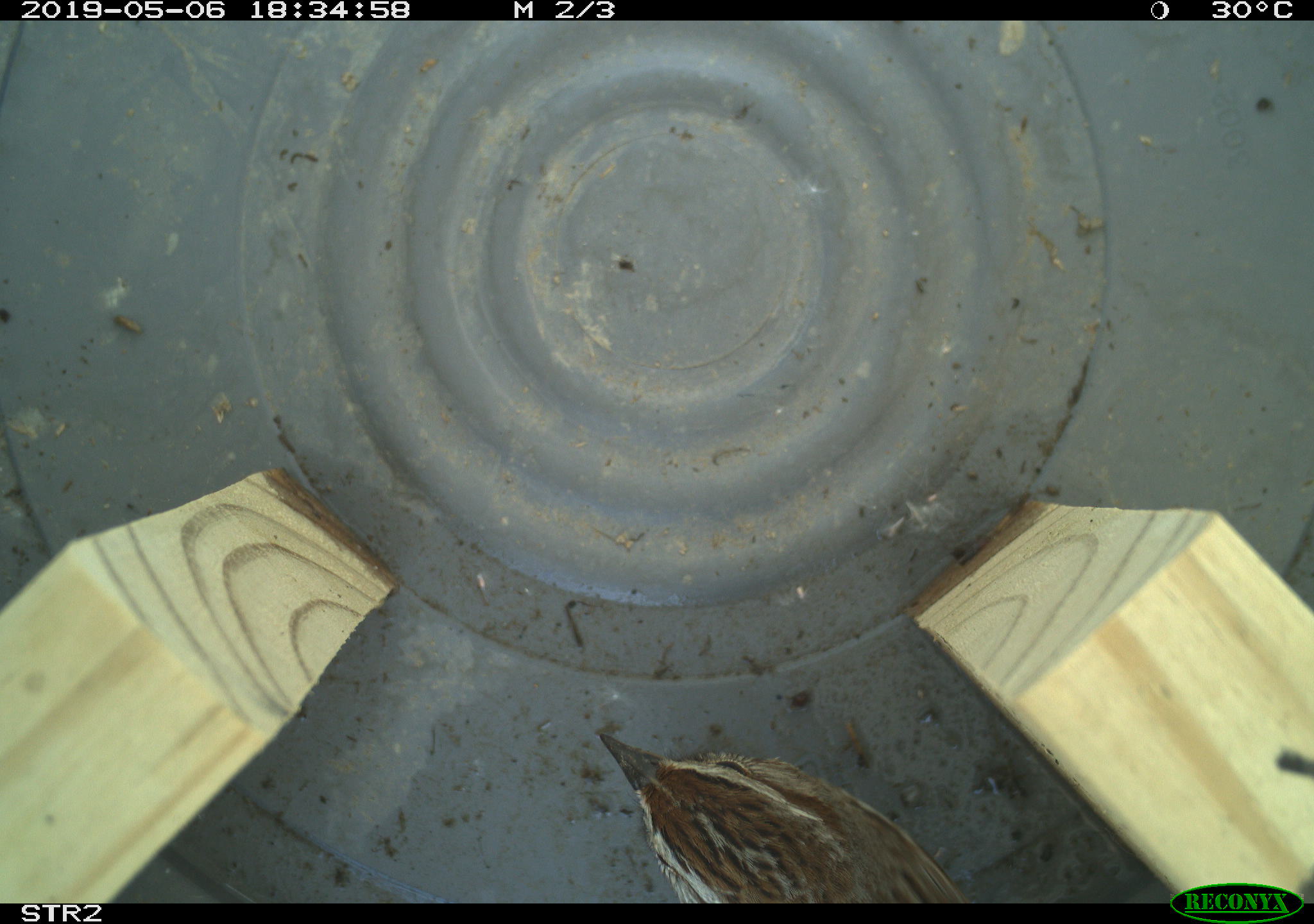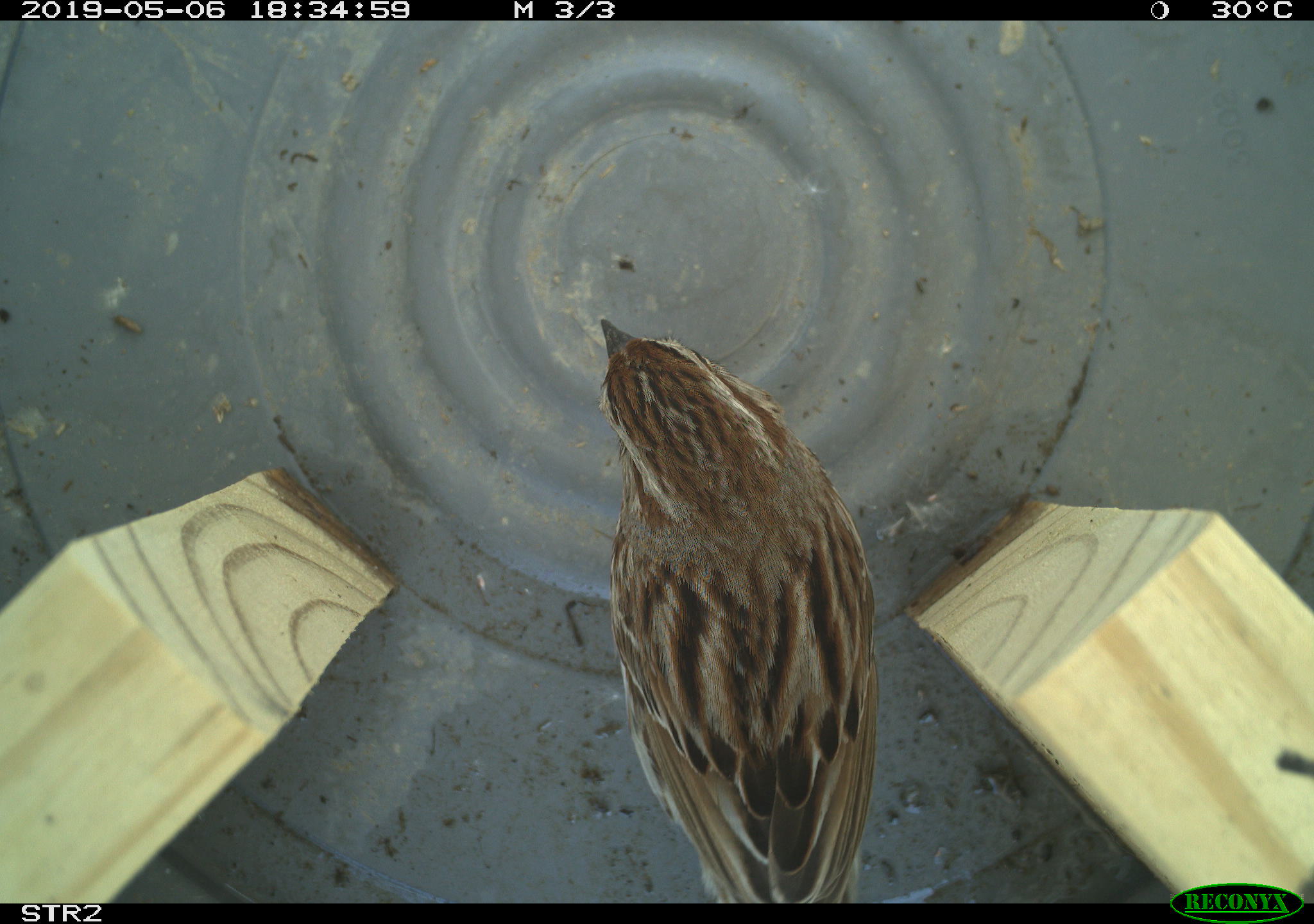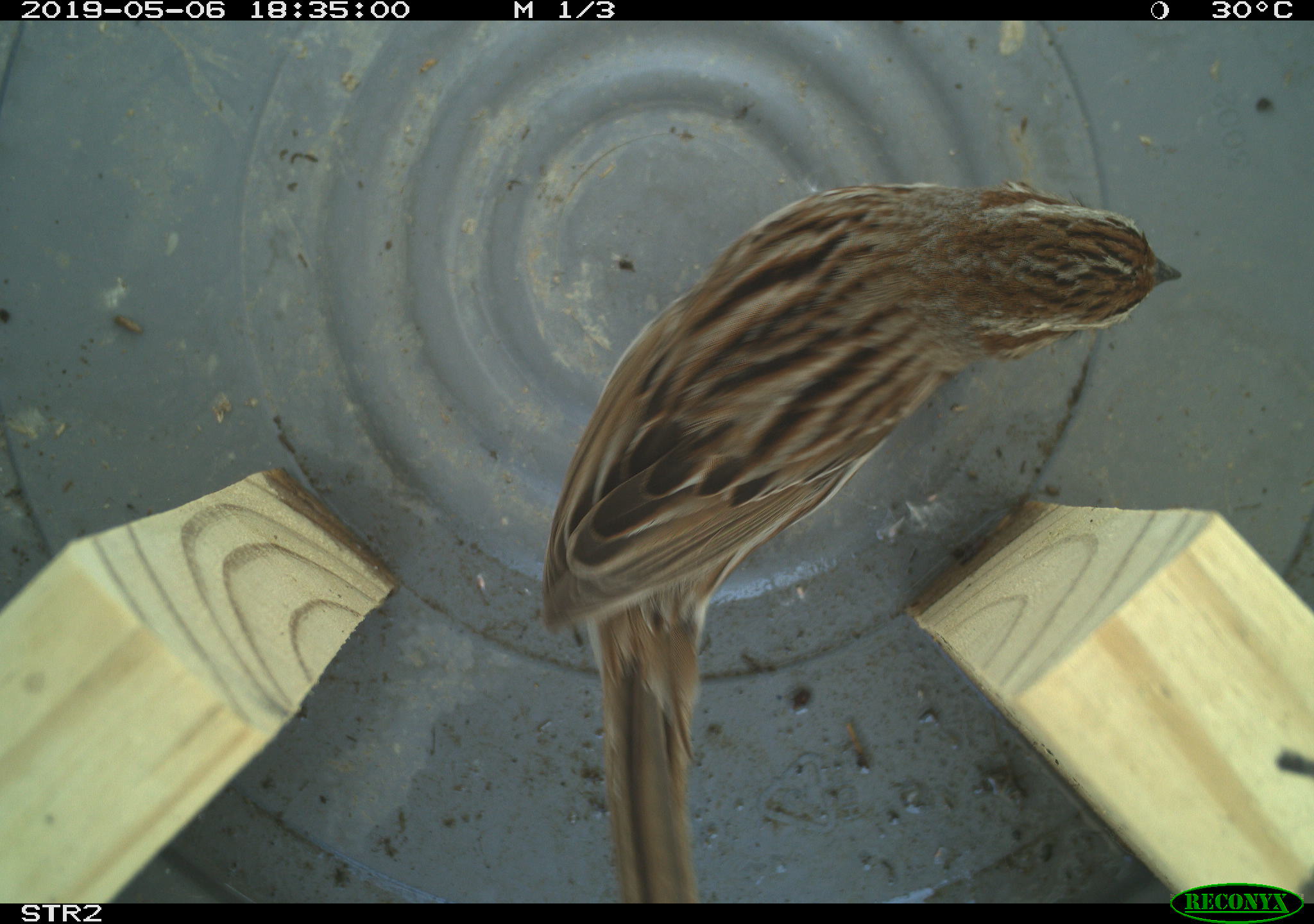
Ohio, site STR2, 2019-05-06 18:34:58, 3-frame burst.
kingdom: Animalia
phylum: Chordata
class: Aves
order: Passeriformes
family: Passerellidae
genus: Melospiza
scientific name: Melospiza melodia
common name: song sparrow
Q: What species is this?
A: Song sparrow (Melospiza melodia).